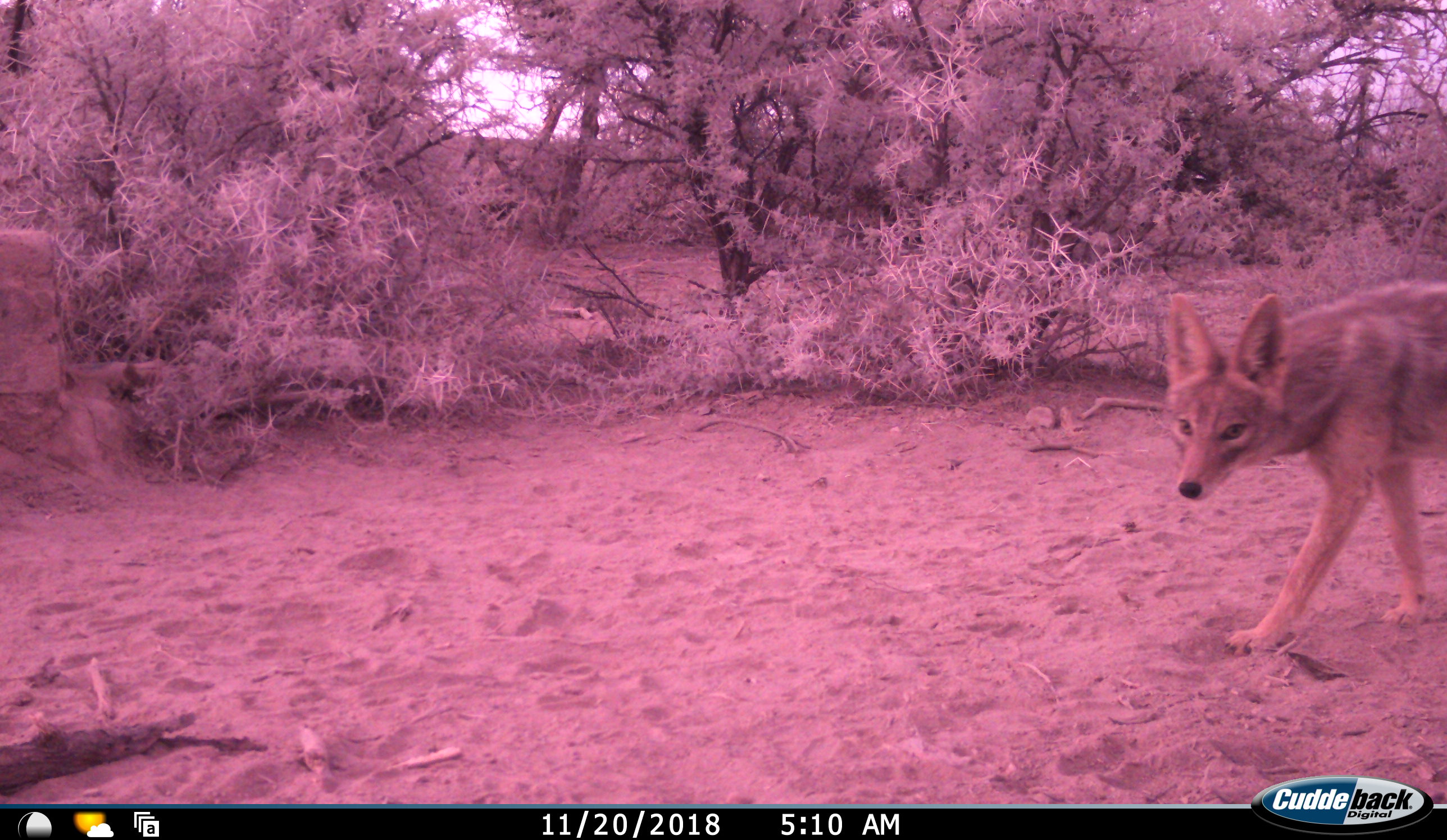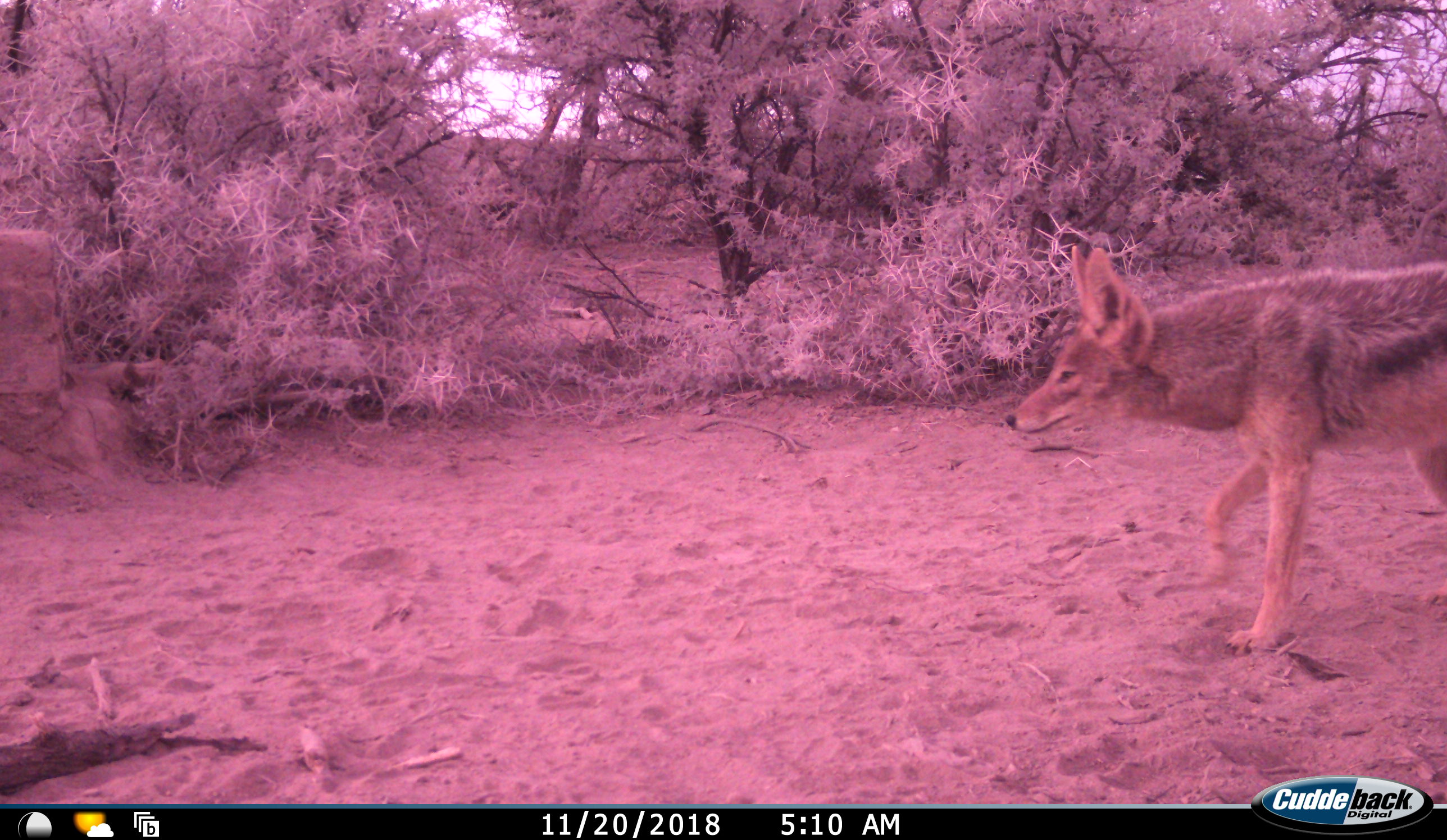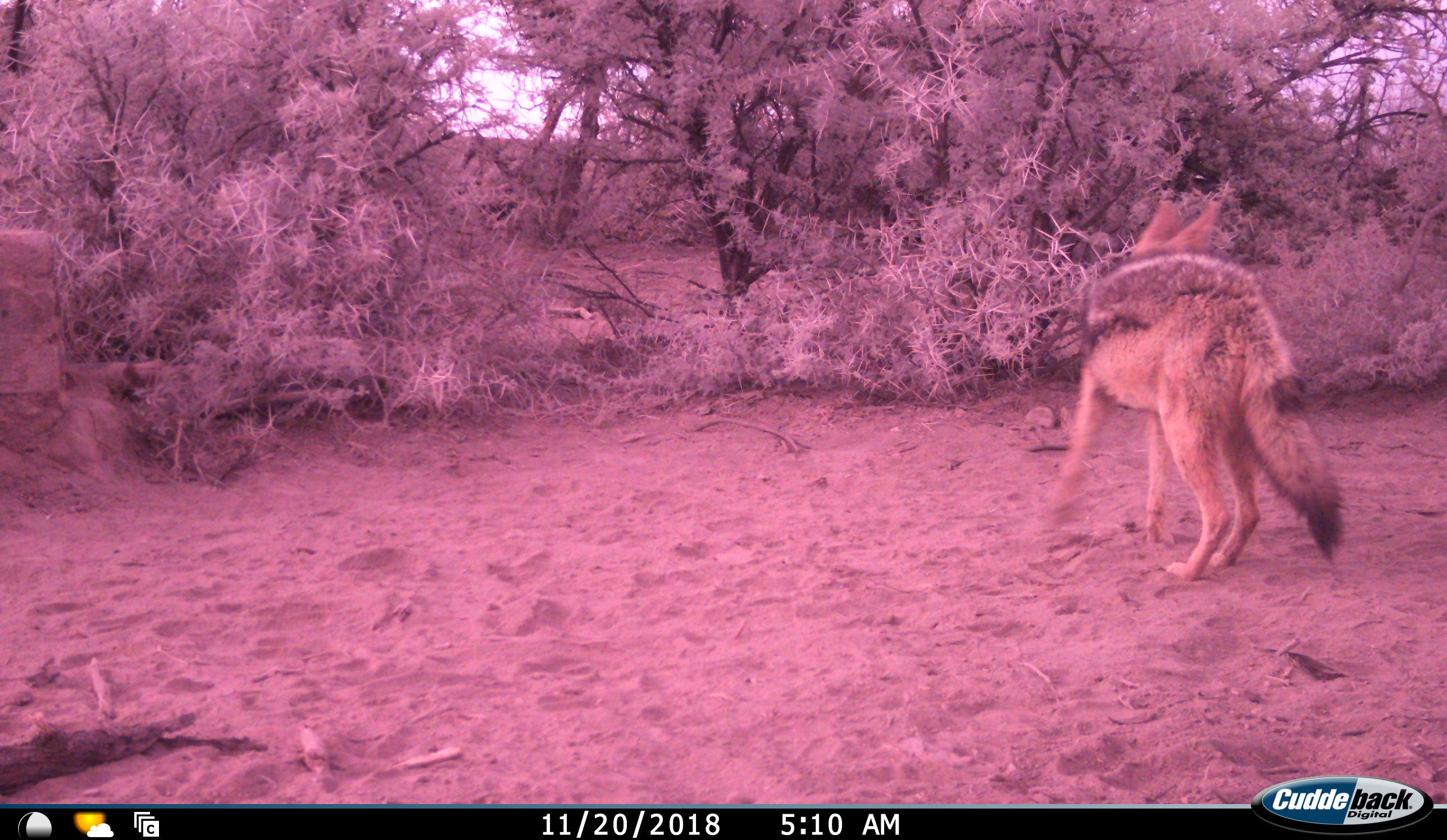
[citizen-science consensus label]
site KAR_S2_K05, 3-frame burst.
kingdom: Animalia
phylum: Chordata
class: Mammalia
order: Carnivora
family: Canidae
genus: Lupulella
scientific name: Lupulella mesomelas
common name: black-backed jackal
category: jackalblackbacked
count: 1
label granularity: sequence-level